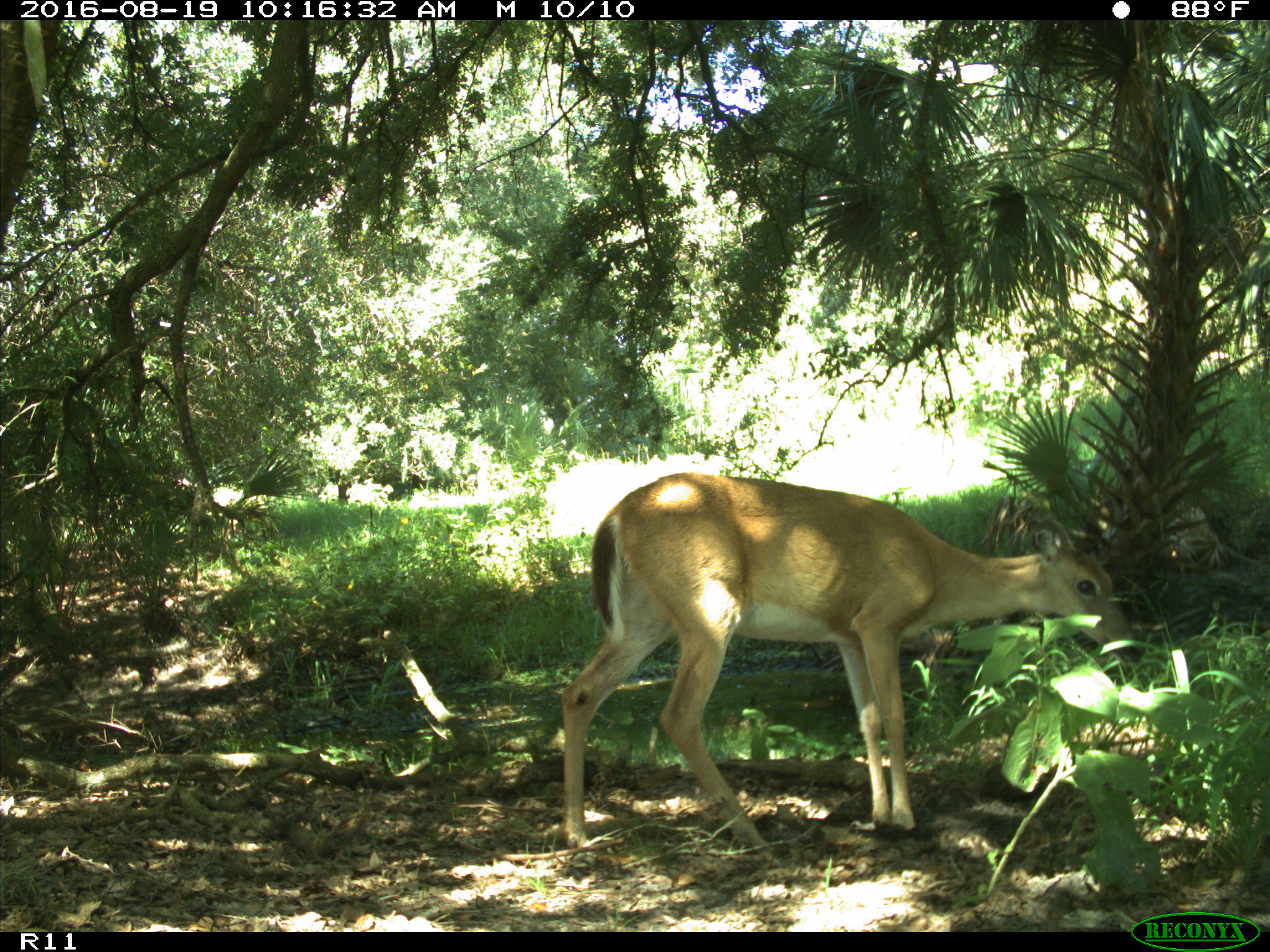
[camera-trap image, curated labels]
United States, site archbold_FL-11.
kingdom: Animalia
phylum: Chordata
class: Mammalia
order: Artiodactyla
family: Cervidae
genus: Odocoileus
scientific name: Odocoileus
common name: deer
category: unidentified deer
Unidentified deer (deer) (Odocoileus).